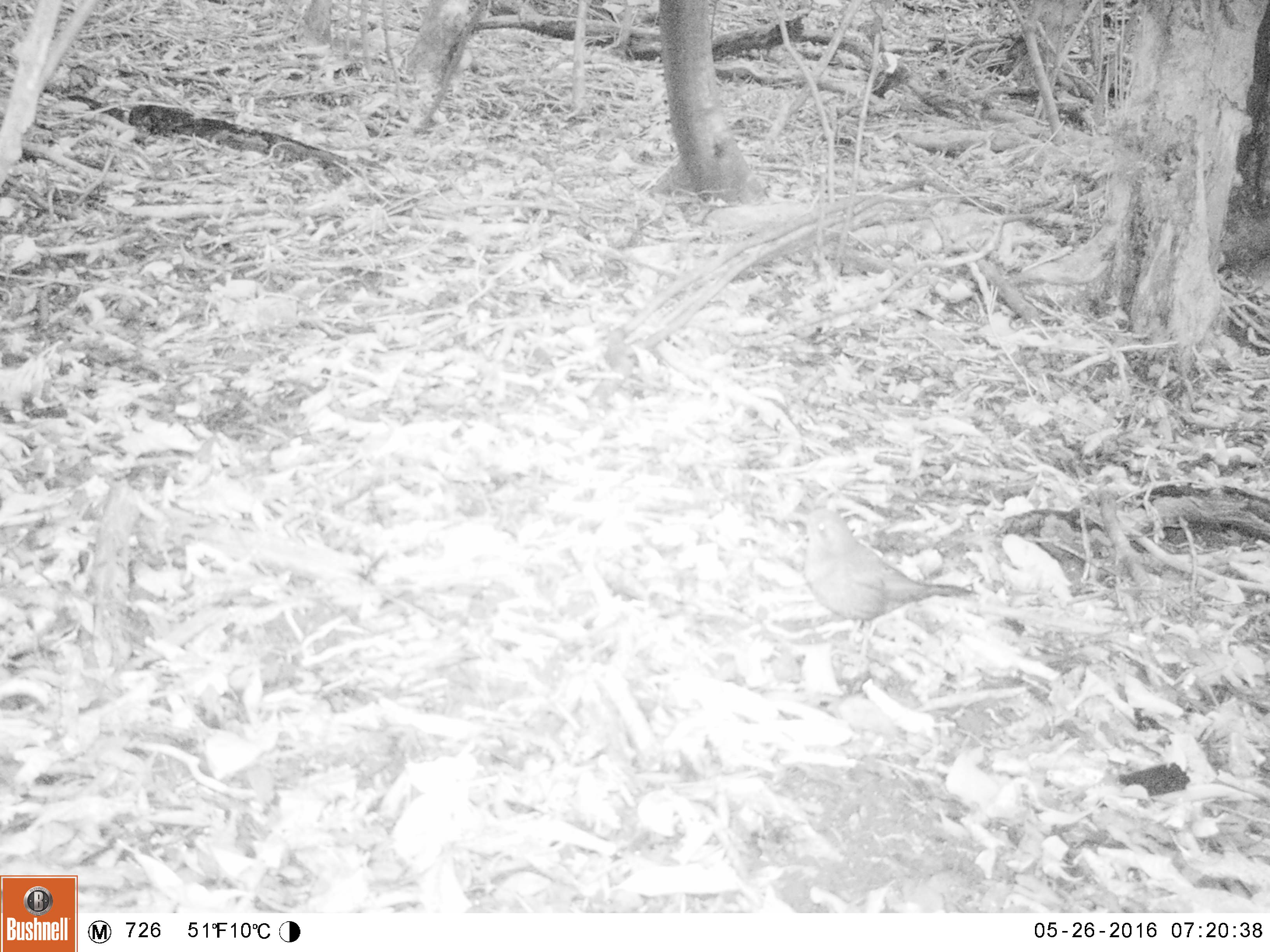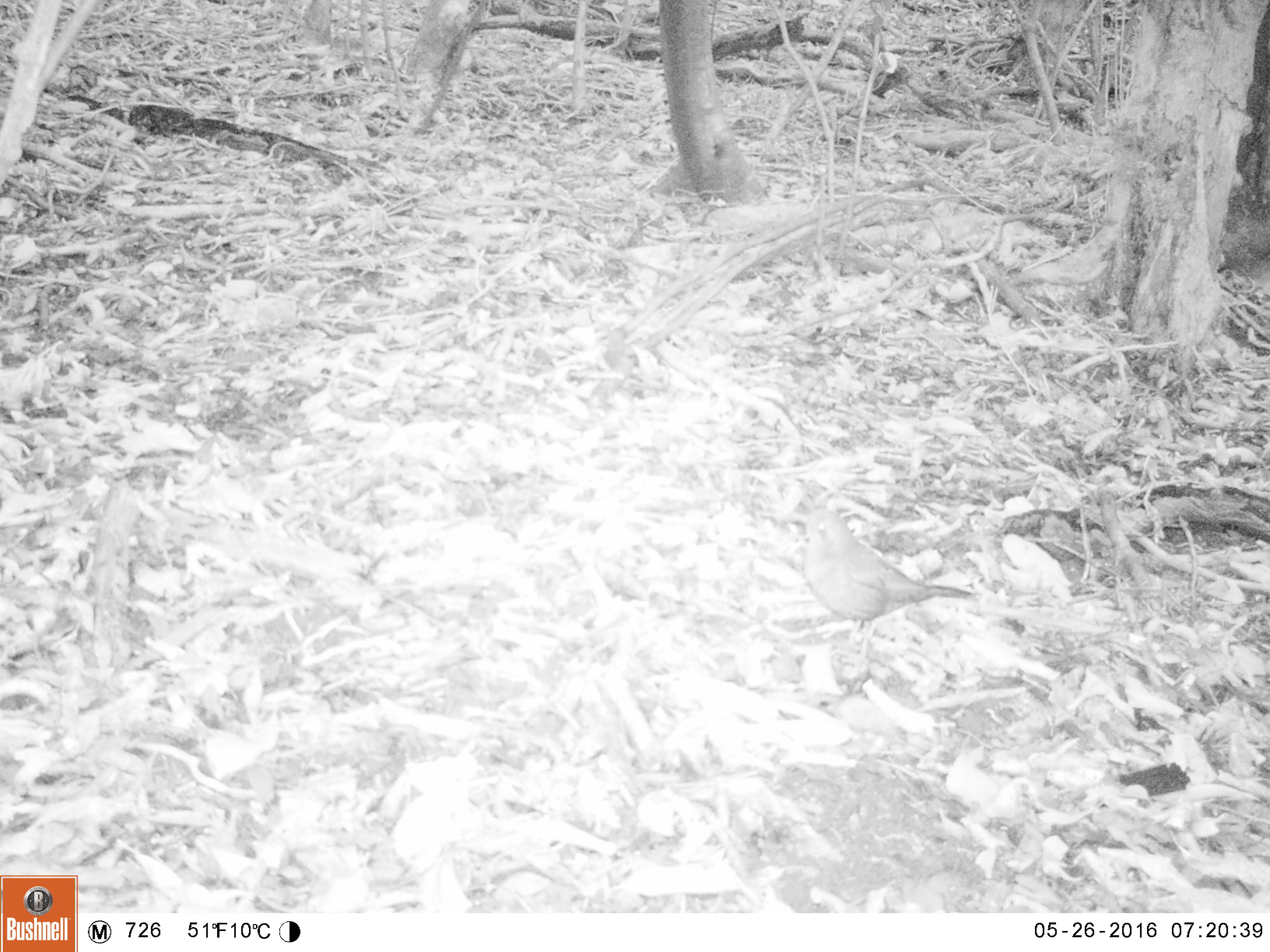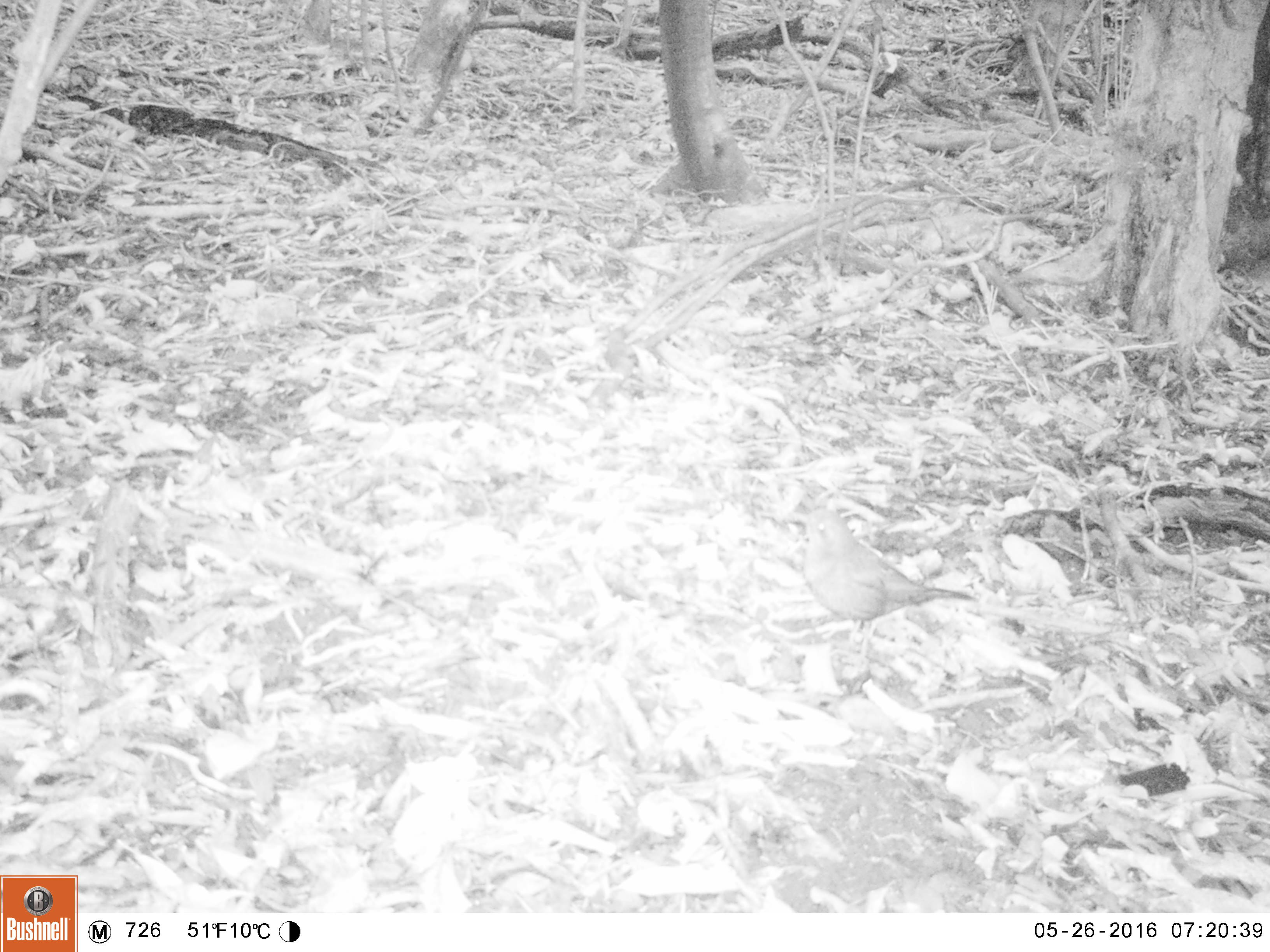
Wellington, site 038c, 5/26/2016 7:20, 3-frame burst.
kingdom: Animalia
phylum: Chordata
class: Aves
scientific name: Aves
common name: bird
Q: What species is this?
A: Bird (Aves).